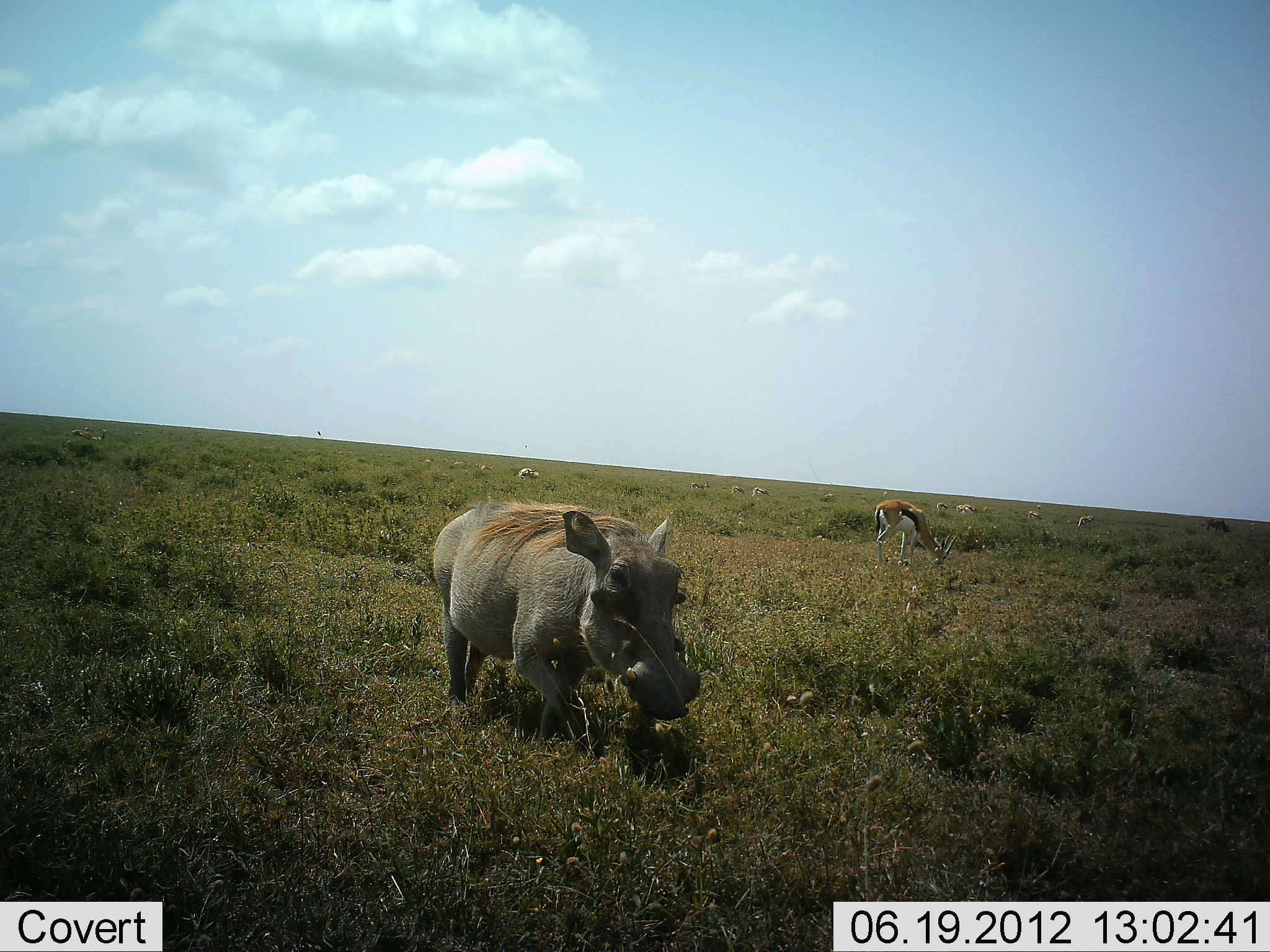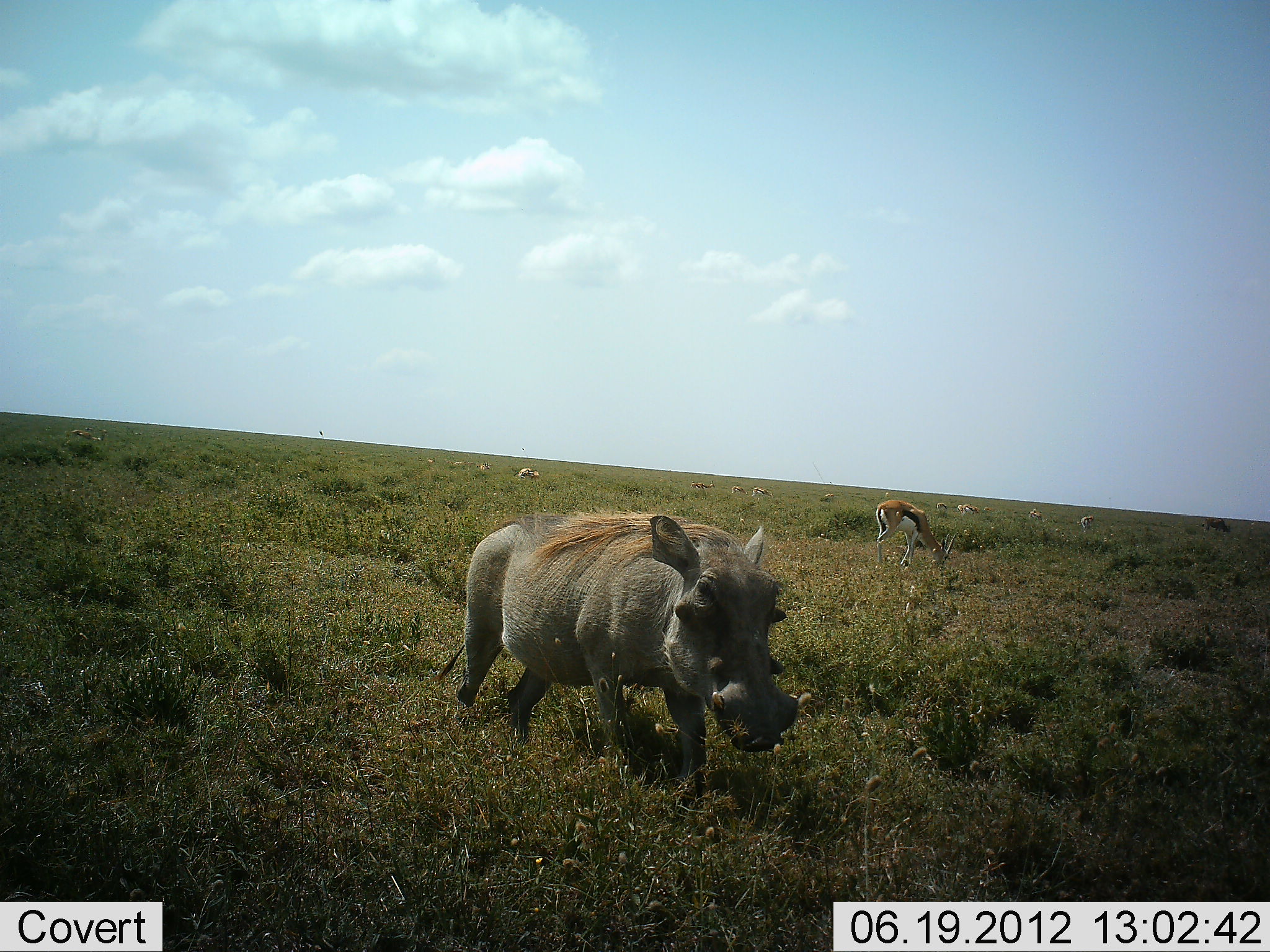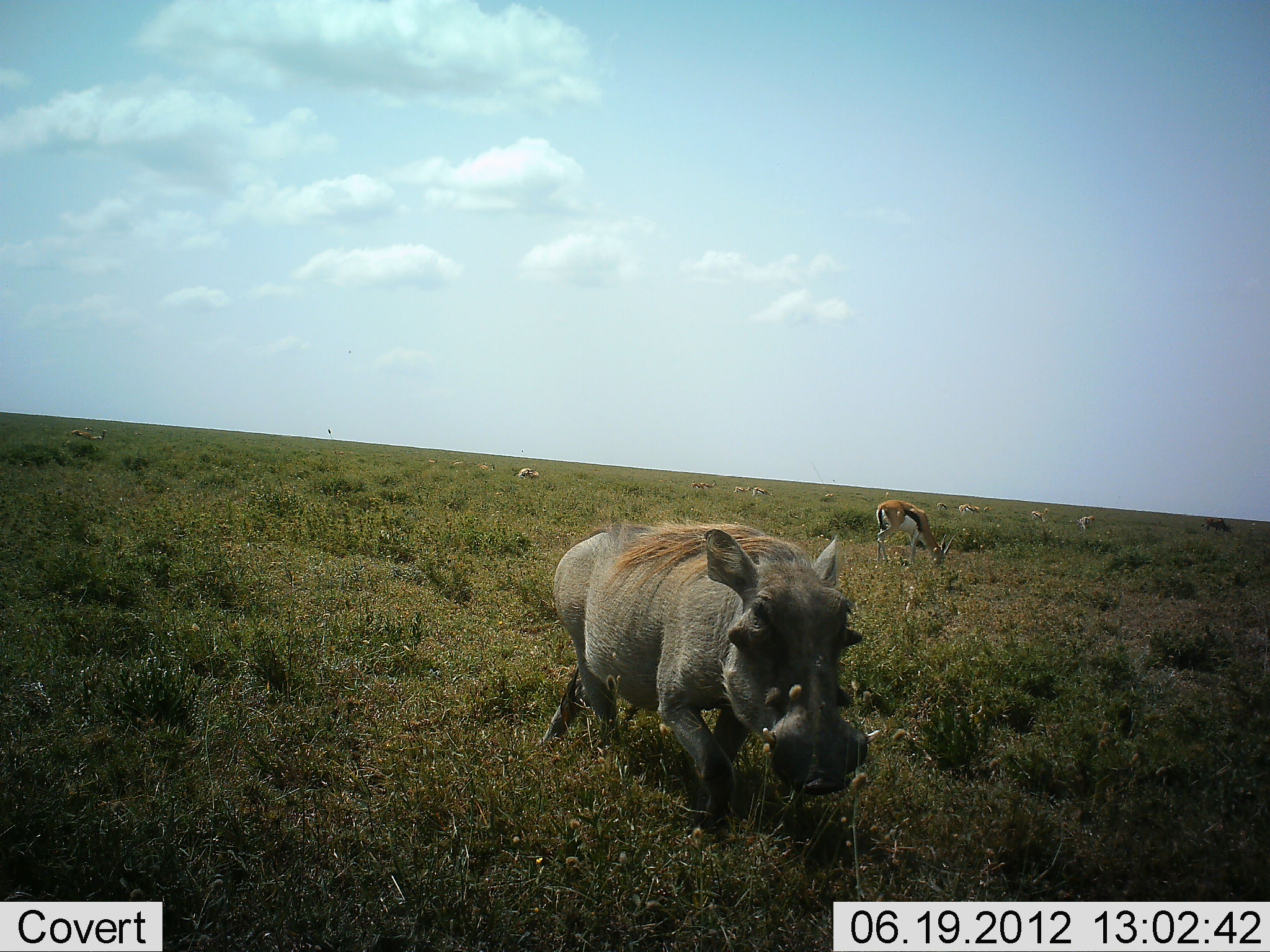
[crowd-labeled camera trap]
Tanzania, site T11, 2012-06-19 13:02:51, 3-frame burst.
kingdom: Animalia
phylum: Chordata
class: Mammalia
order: Artiodactyla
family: Bovidae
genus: Eudorcas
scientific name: Eudorcas thomsonii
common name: thomson's gazelle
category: gazellethomsons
Gazellethomsons (thomson's gazelle) (Eudorcas thomsonii), count 11-50. Behavior (volunteer vote fractions): standing 55%, resting 0%, moving 36%, interacting 0%. Young present (vote fraction): 0%. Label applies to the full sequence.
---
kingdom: Animalia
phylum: Chordata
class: Mammalia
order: Artiodactyla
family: Suidae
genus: Phacochoerus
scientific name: Phacochoerus africanus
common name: warthog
Warthog (Phacochoerus africanus), count 1. Behavior (volunteer vote fractions): standing 0%, resting 0%, moving 100%, interacting 0%. Young present (vote fraction): 0%. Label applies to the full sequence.